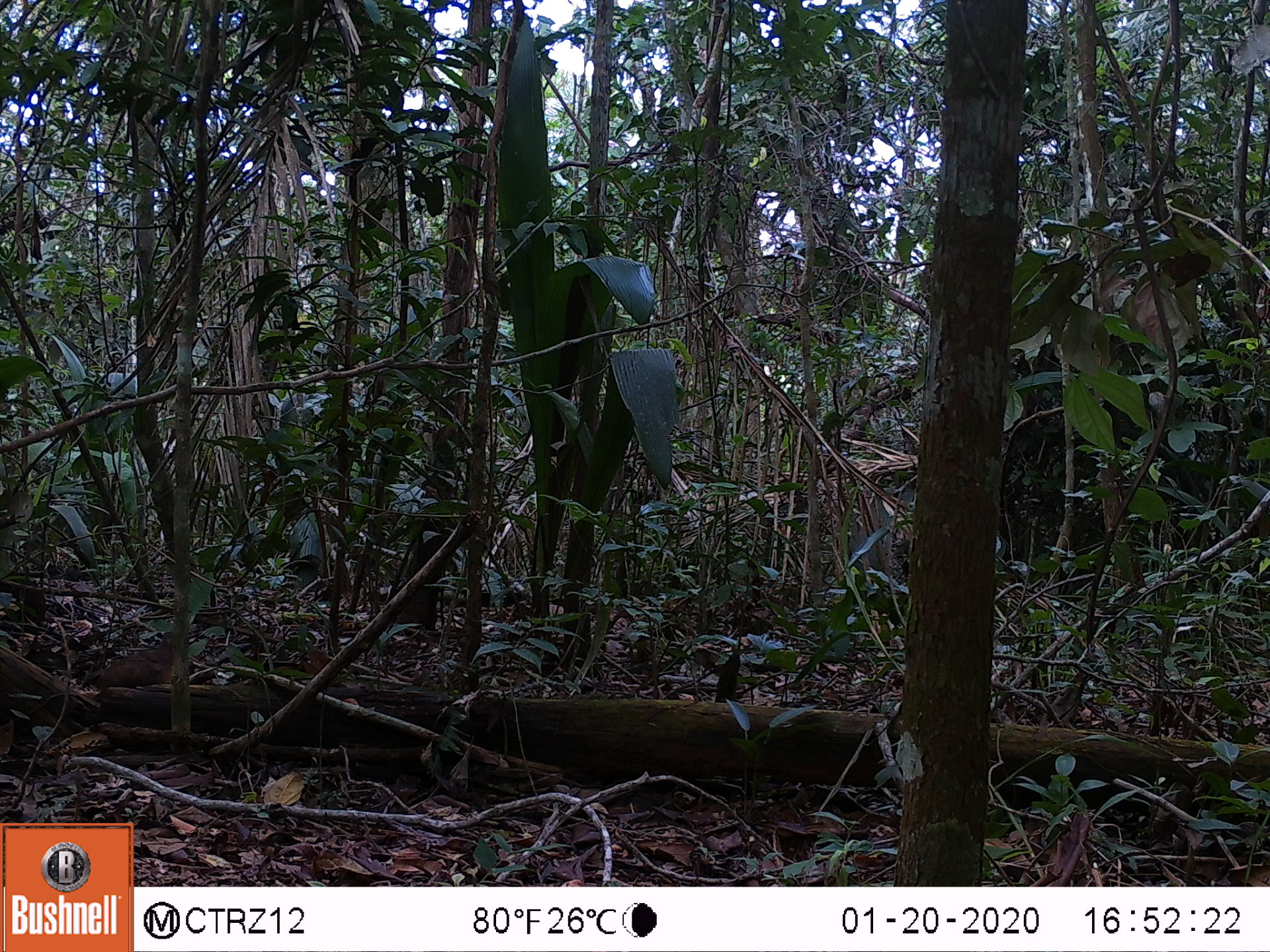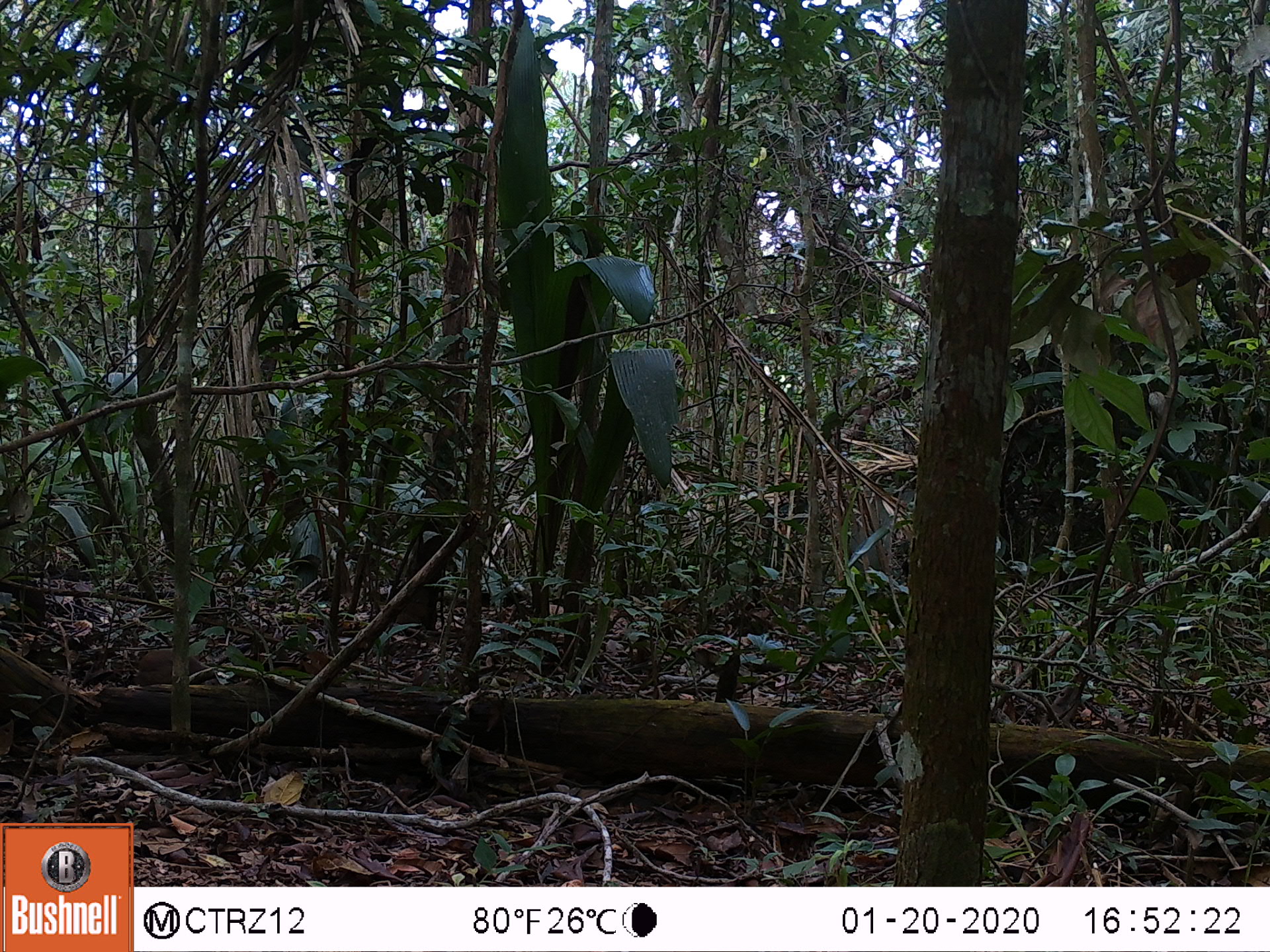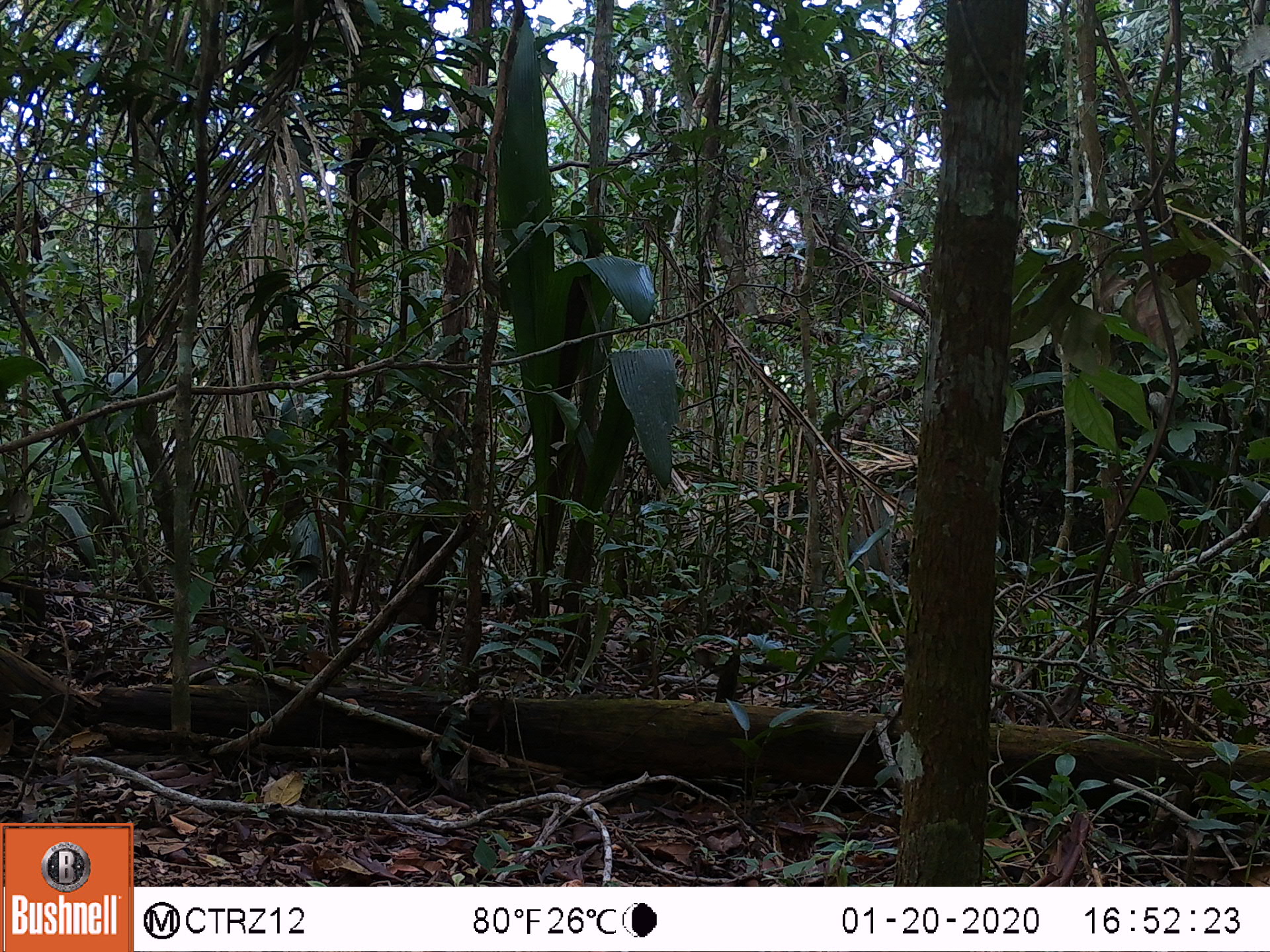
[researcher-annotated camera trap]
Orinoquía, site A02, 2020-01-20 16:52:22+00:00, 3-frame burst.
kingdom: Animalia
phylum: Chordata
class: Aves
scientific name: Aves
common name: bird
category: unknown bird